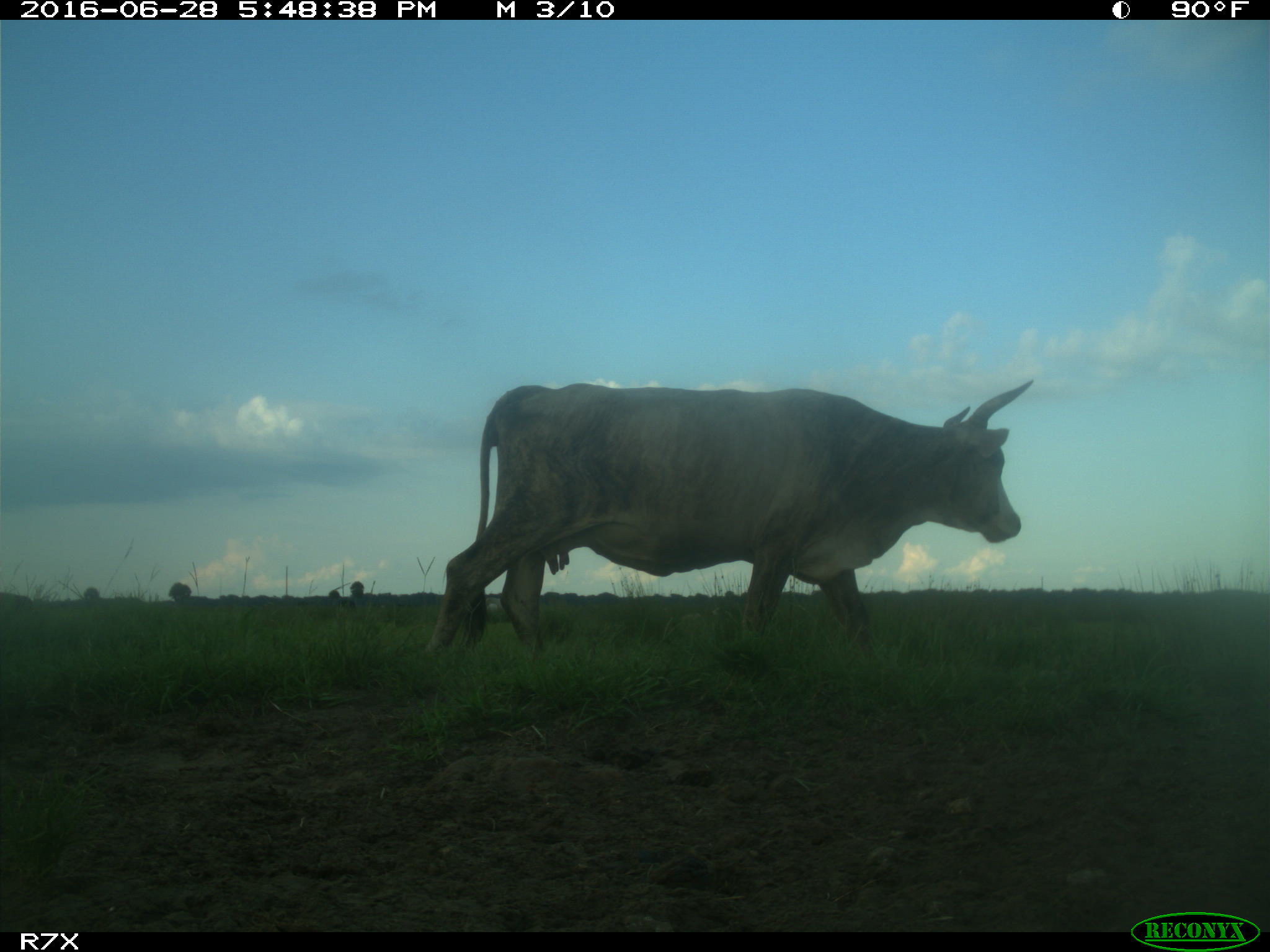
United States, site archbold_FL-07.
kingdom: Animalia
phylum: Chordata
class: Mammalia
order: Artiodactyla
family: Bovidae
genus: Bos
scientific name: Bos taurus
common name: domestic cow